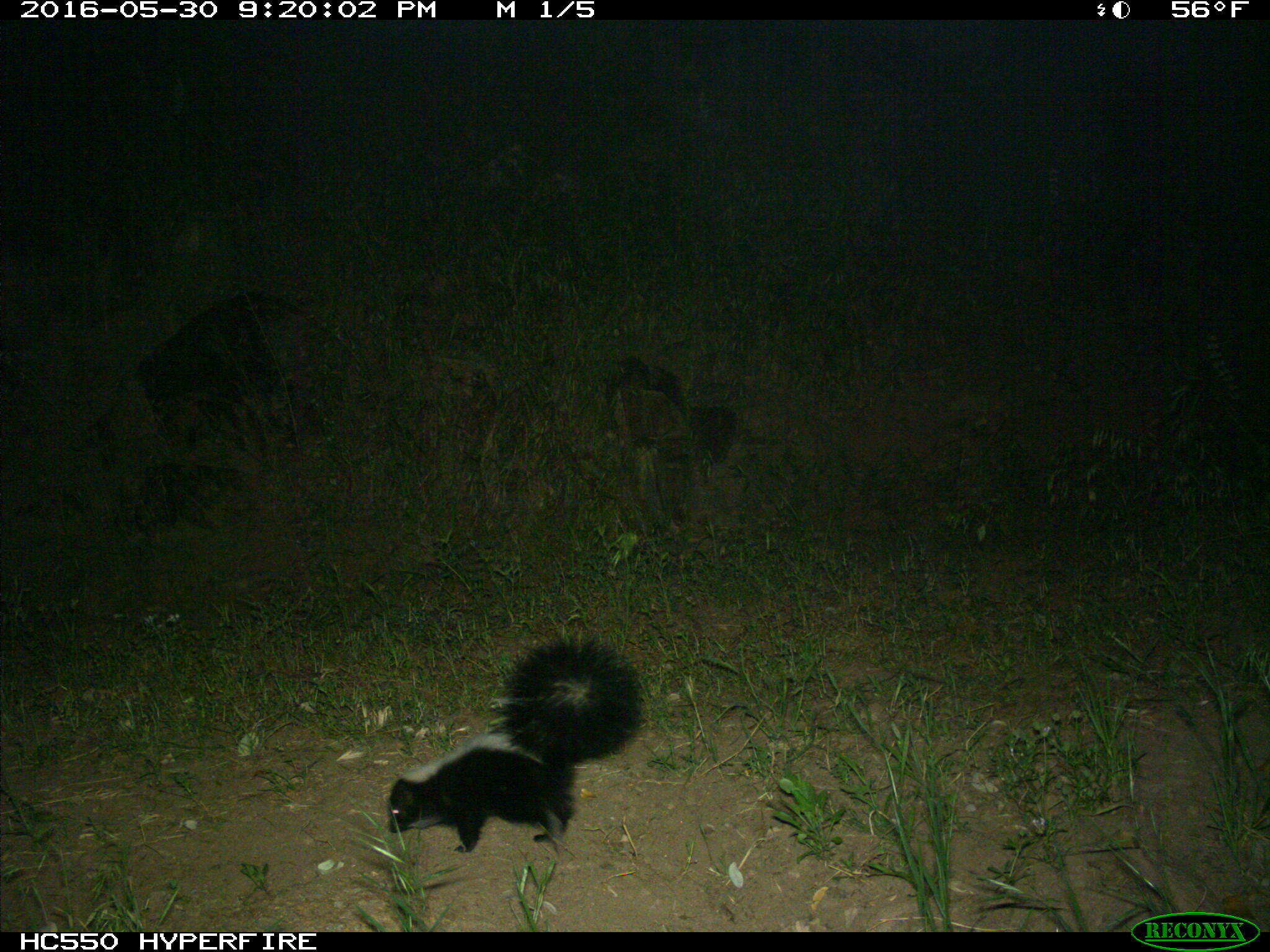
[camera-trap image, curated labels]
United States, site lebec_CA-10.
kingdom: Animalia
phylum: Chordata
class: Mammalia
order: Carnivora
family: Mephitidae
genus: Mephitis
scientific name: Mephitis mephitis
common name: striped skunk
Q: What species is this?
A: Mephitis mephitis (striped skunk).